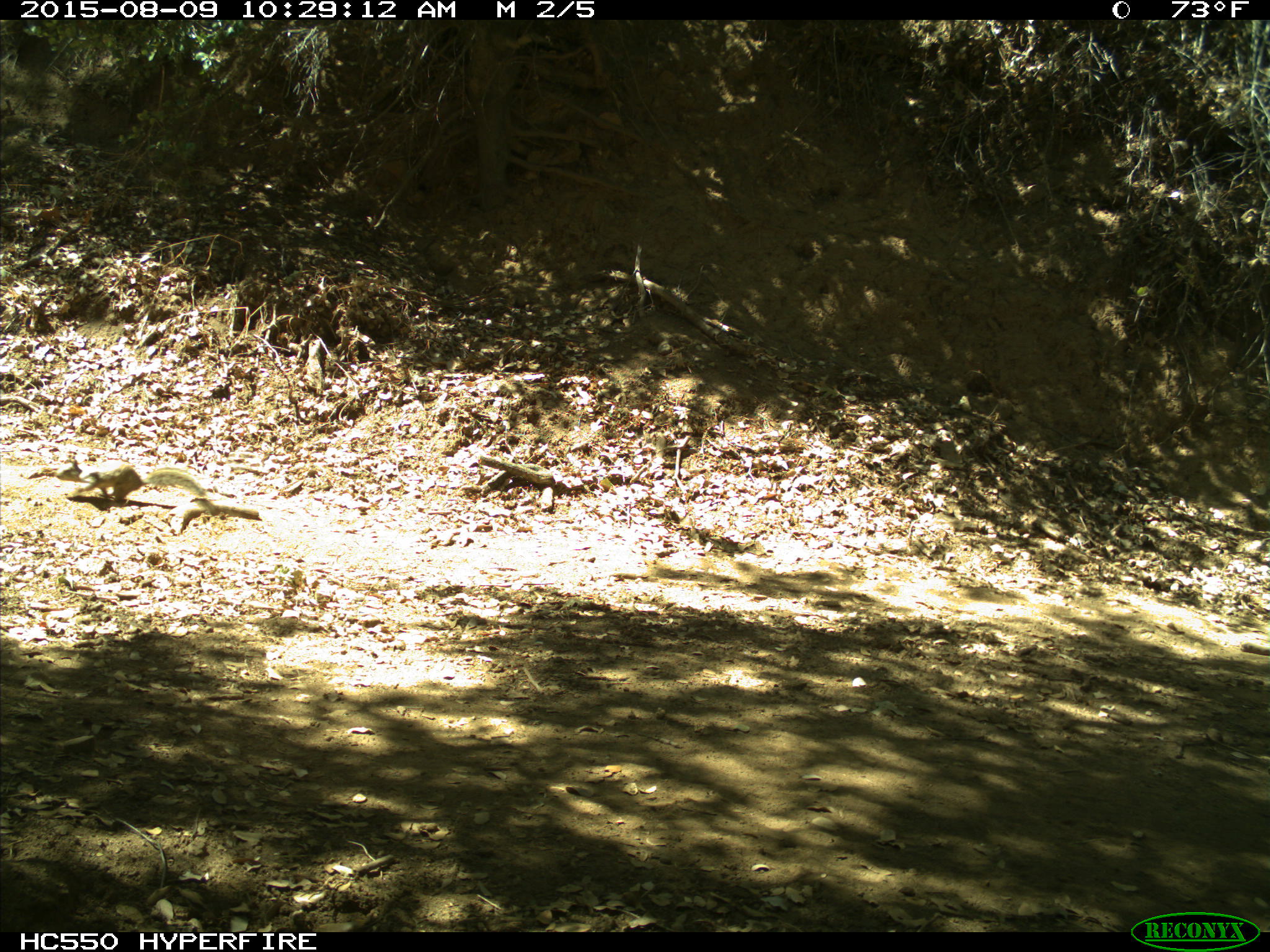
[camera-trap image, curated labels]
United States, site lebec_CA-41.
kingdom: Animalia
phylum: Chordata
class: Mammalia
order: Rodentia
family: Sciuridae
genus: Otospermophilus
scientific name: Otospermophilus beecheyi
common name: california ground squirrel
Otospermophilus beecheyi (california ground squirrel).